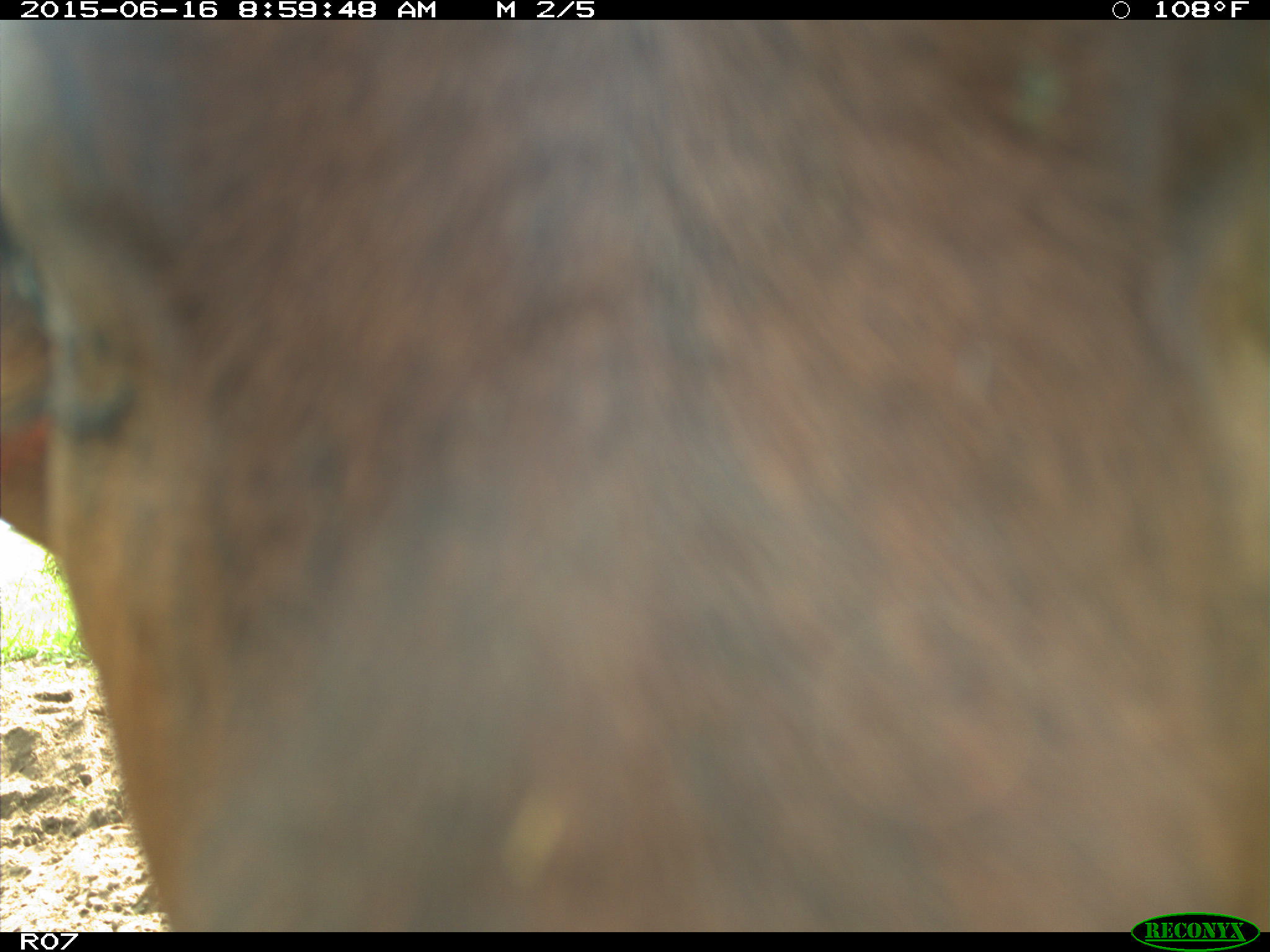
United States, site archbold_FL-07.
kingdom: Animalia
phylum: Chordata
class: Mammalia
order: Artiodactyla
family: Bovidae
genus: Bos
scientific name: Bos taurus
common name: domestic cow